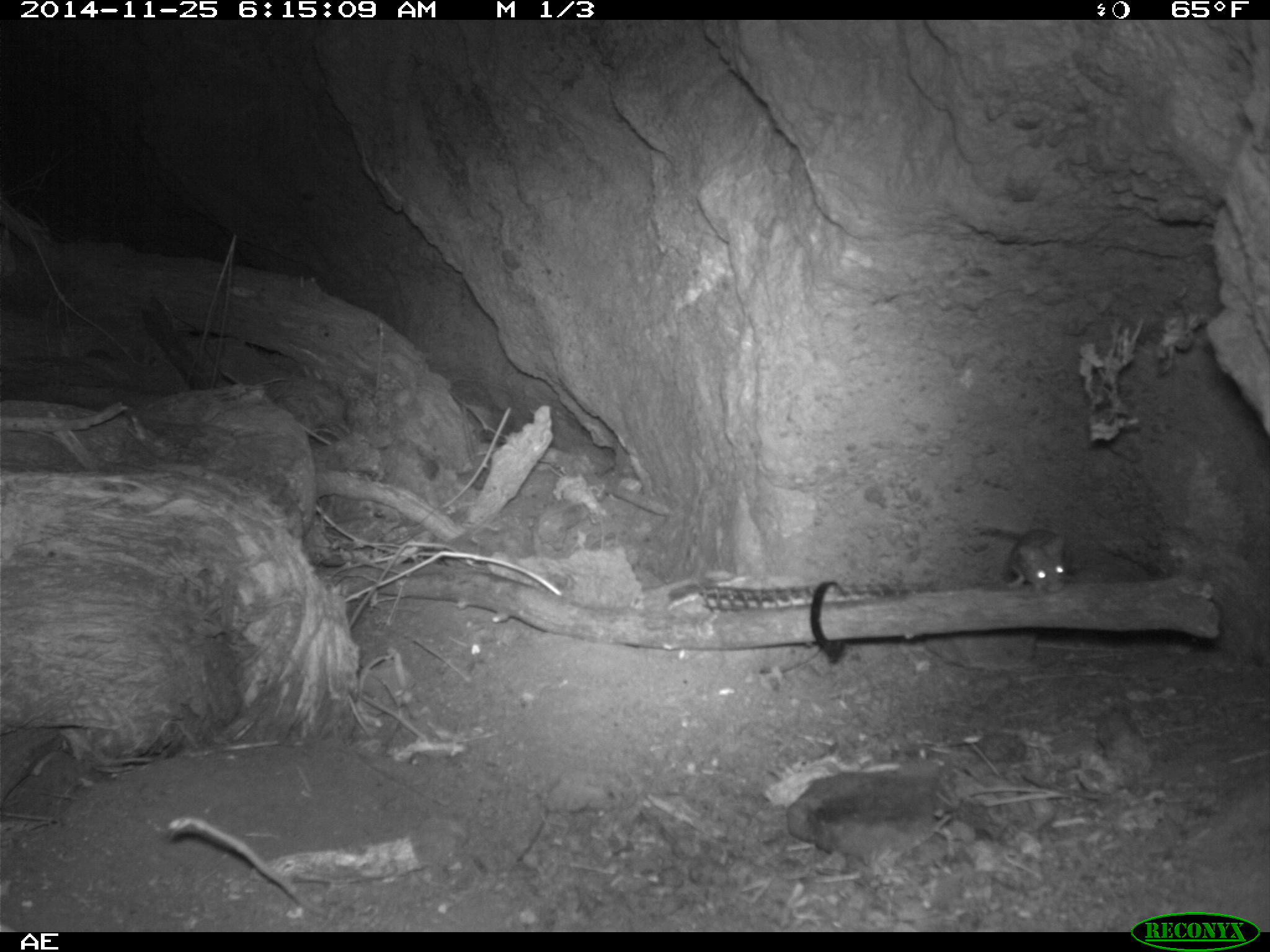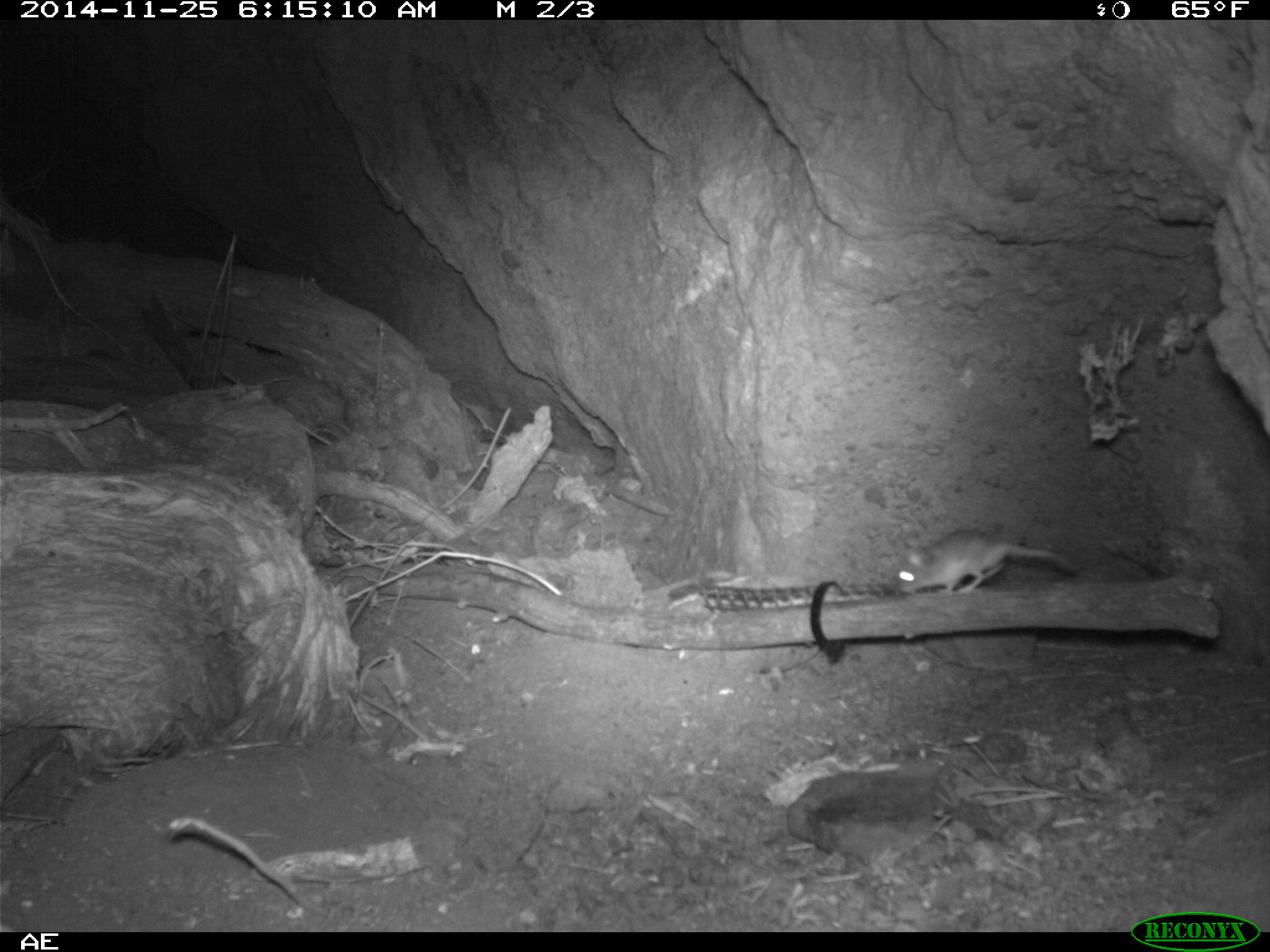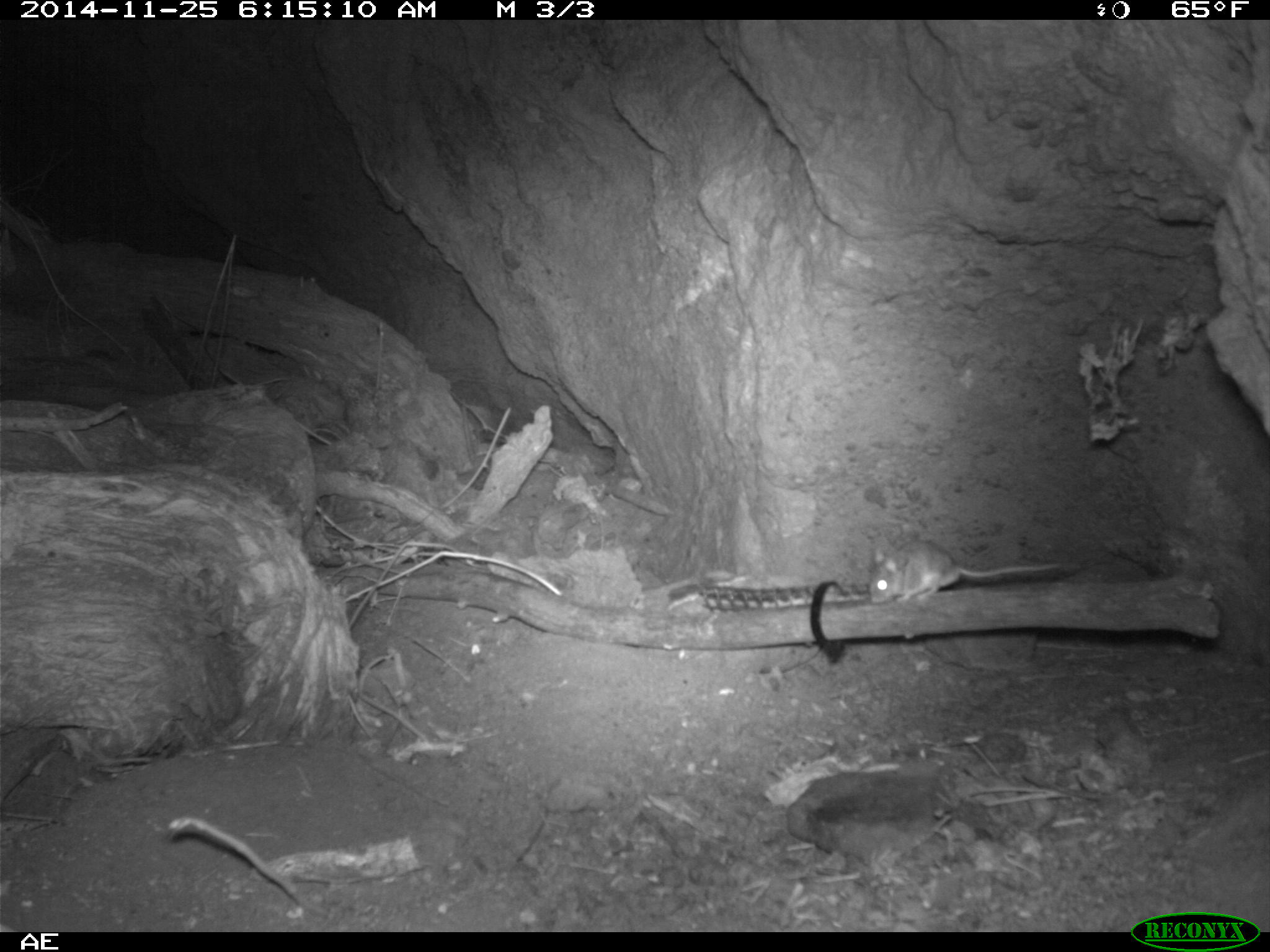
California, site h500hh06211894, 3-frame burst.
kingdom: Animalia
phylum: Chordata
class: Mammalia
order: Rodentia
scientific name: Rodentia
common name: rodent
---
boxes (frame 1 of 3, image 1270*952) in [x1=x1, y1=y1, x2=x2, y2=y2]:
rodent: [x1=979, y1=525, x2=1078, y2=597]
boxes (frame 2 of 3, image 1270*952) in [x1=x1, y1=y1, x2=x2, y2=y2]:
rodent: [x1=895, y1=529, x2=1073, y2=594]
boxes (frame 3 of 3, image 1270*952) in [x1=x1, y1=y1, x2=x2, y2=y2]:
rodent: [x1=866, y1=537, x2=1064, y2=604]